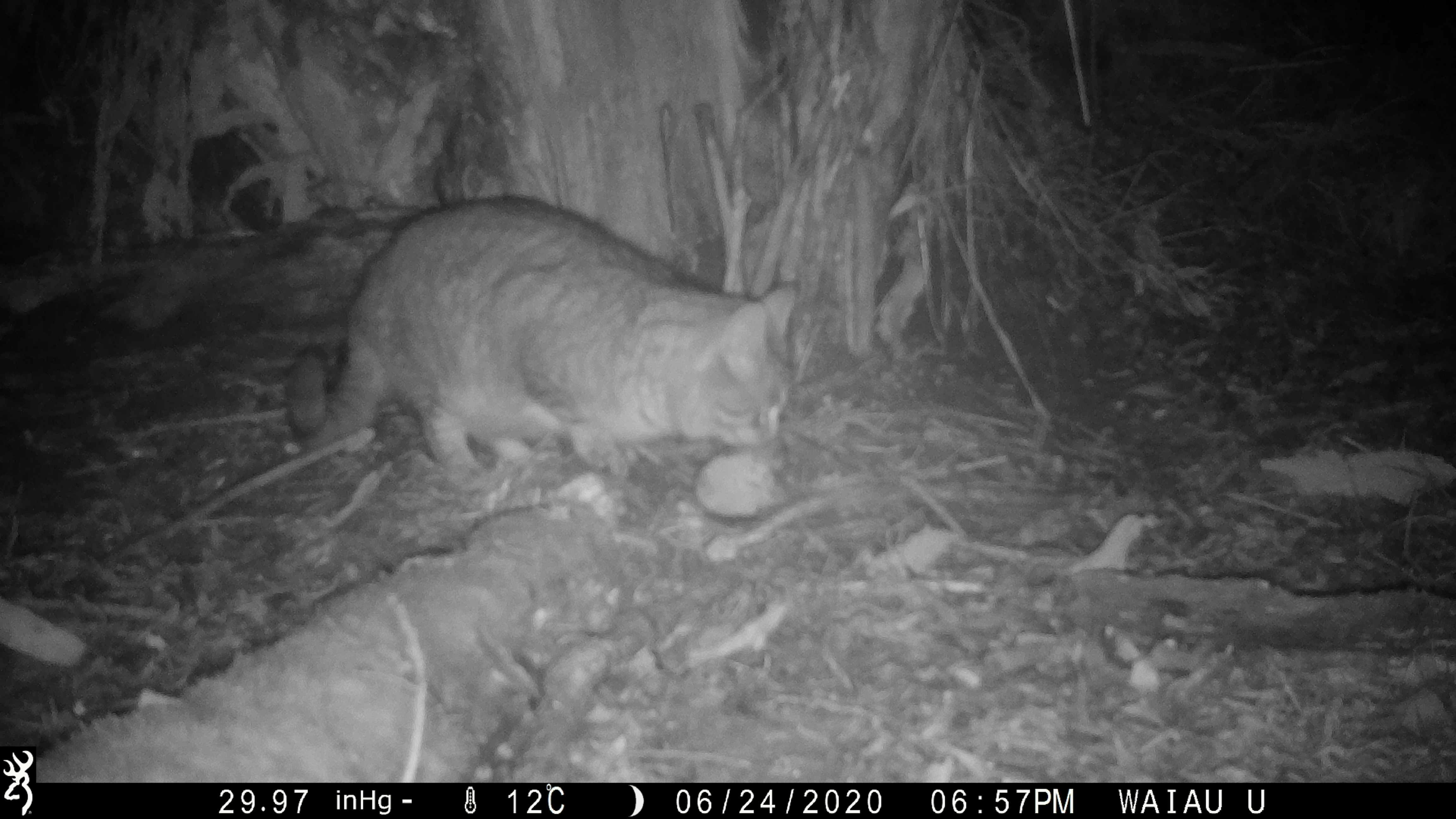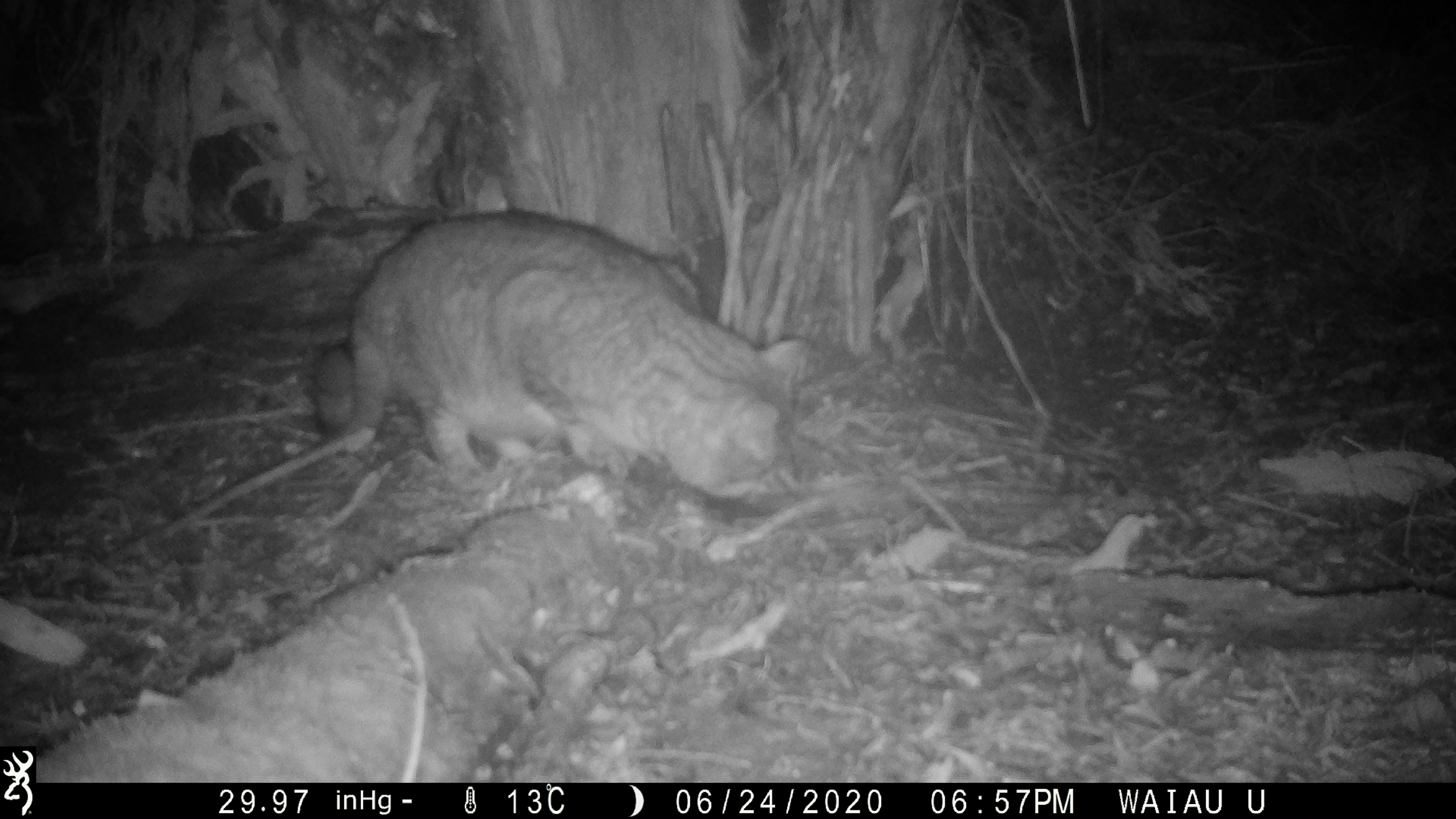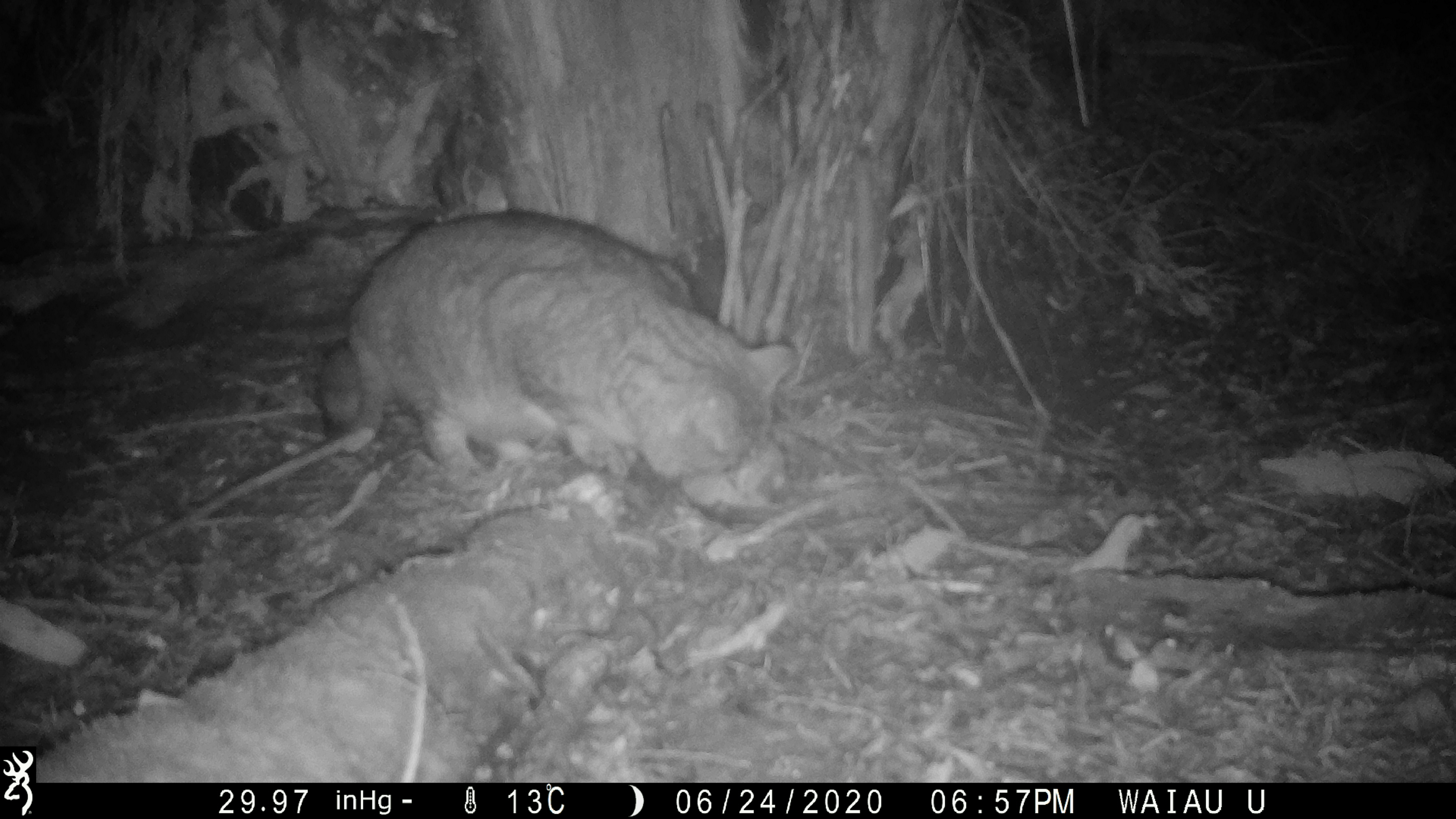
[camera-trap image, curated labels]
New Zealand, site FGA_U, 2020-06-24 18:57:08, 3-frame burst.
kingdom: Animalia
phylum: Chordata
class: Mammalia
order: Carnivora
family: Felidae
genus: Felis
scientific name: Felis catus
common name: domestic cat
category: cat